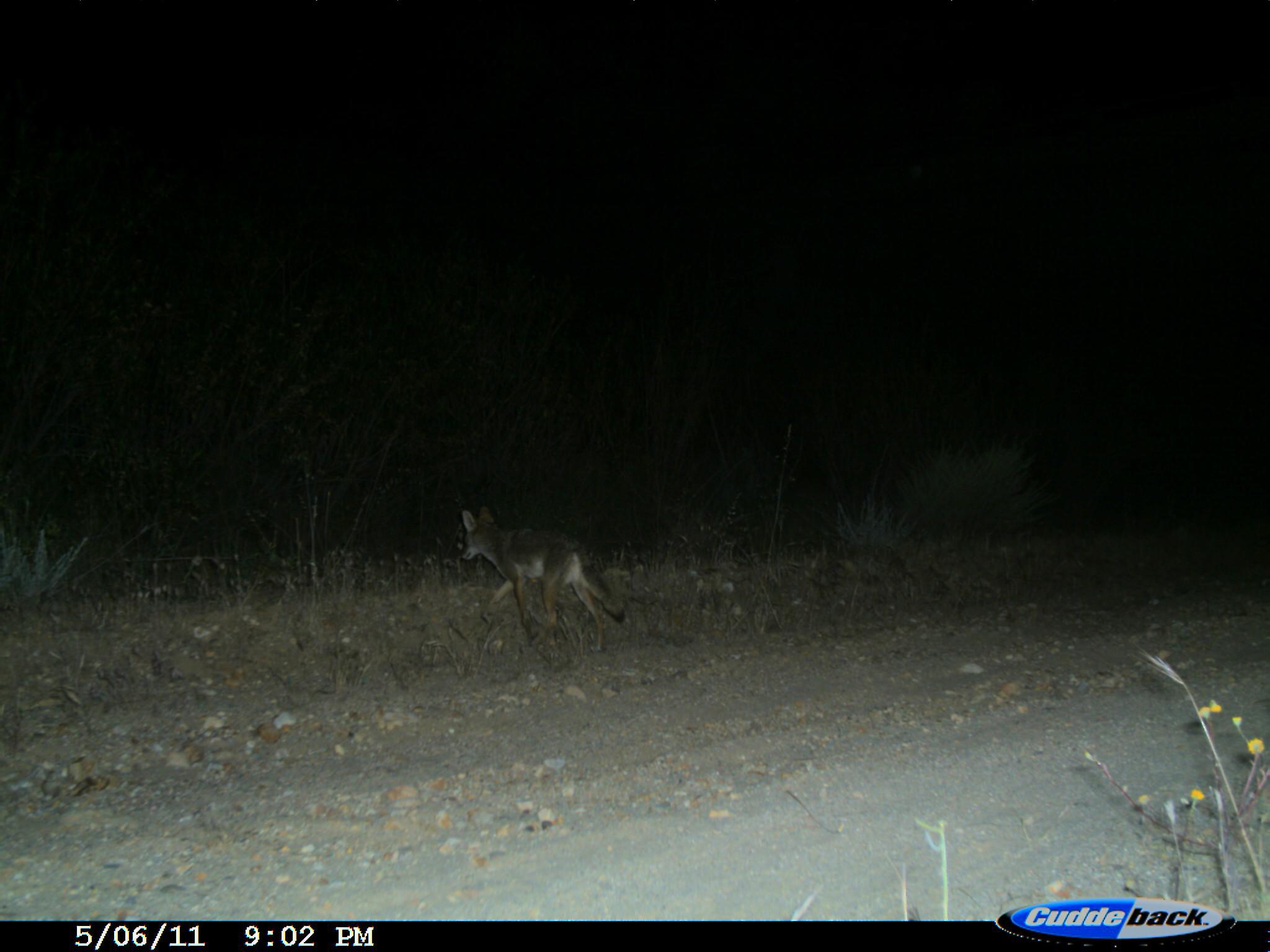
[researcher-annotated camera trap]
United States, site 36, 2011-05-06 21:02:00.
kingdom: Animalia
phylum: Chordata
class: Mammalia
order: Carnivora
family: Canidae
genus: Canis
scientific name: Canis latrans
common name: coyote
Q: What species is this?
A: Coyote (Canis latrans).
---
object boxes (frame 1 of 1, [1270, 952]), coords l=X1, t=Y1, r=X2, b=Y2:
coyote: l=458, t=504, r=629, b=655